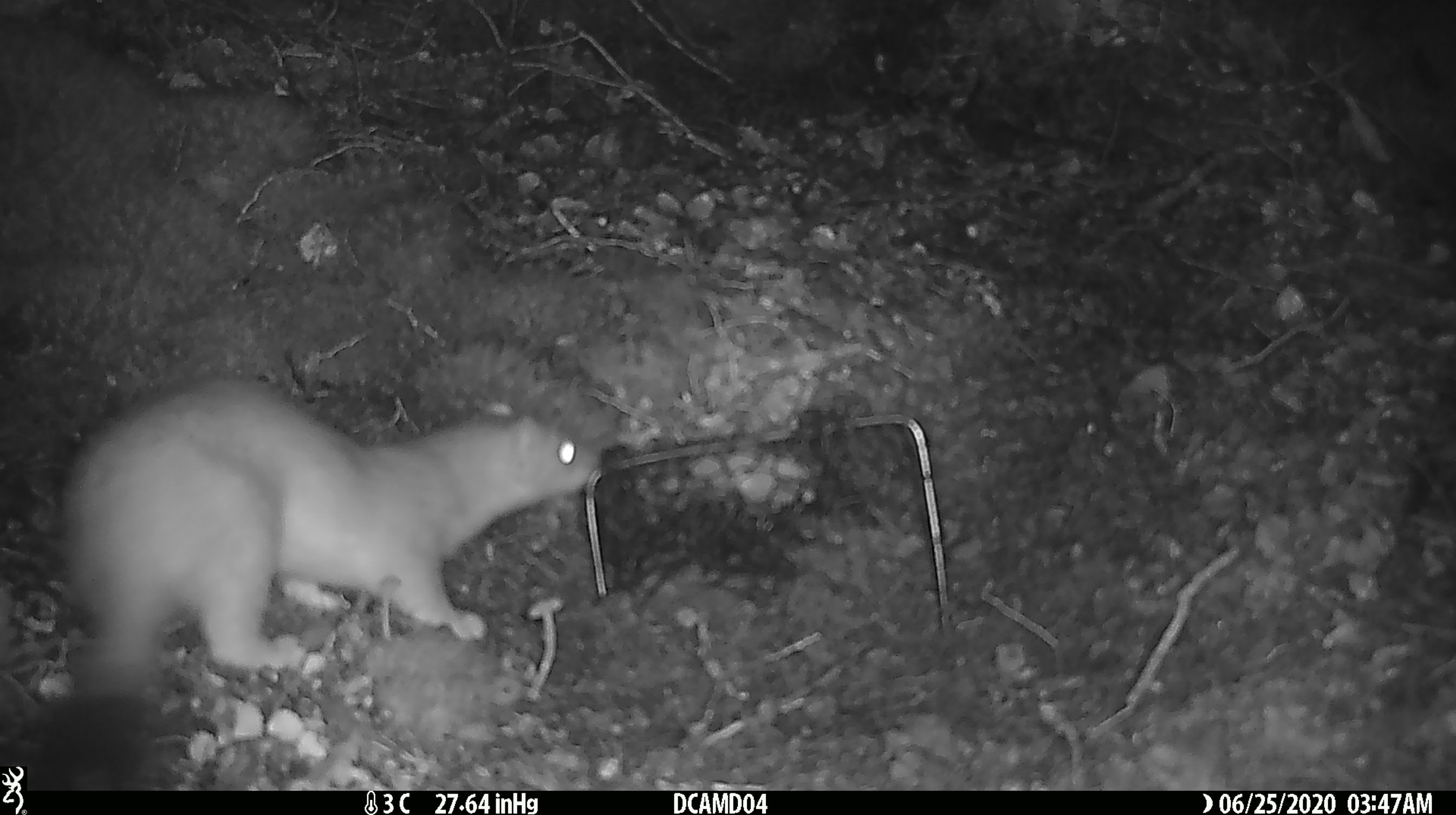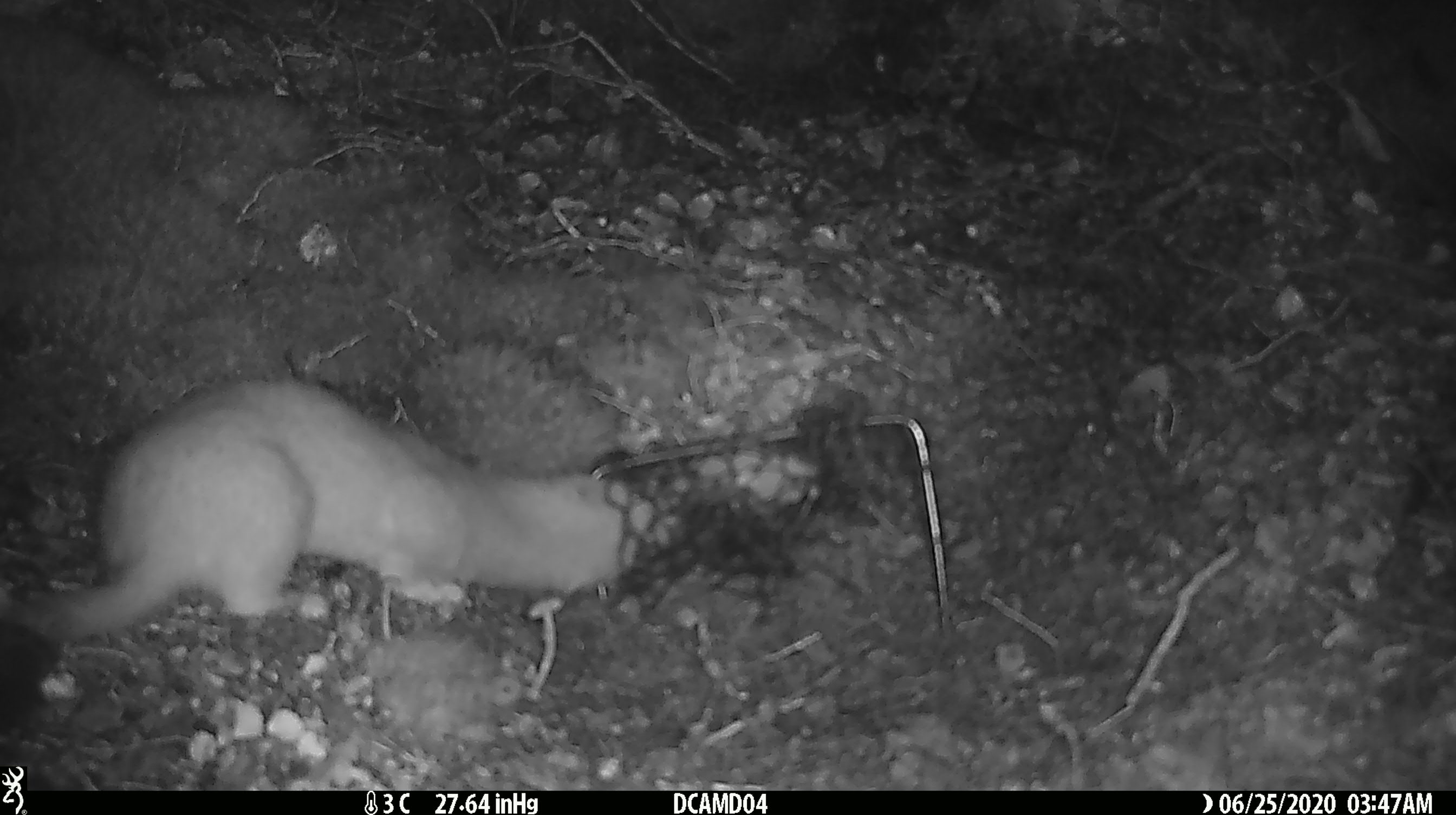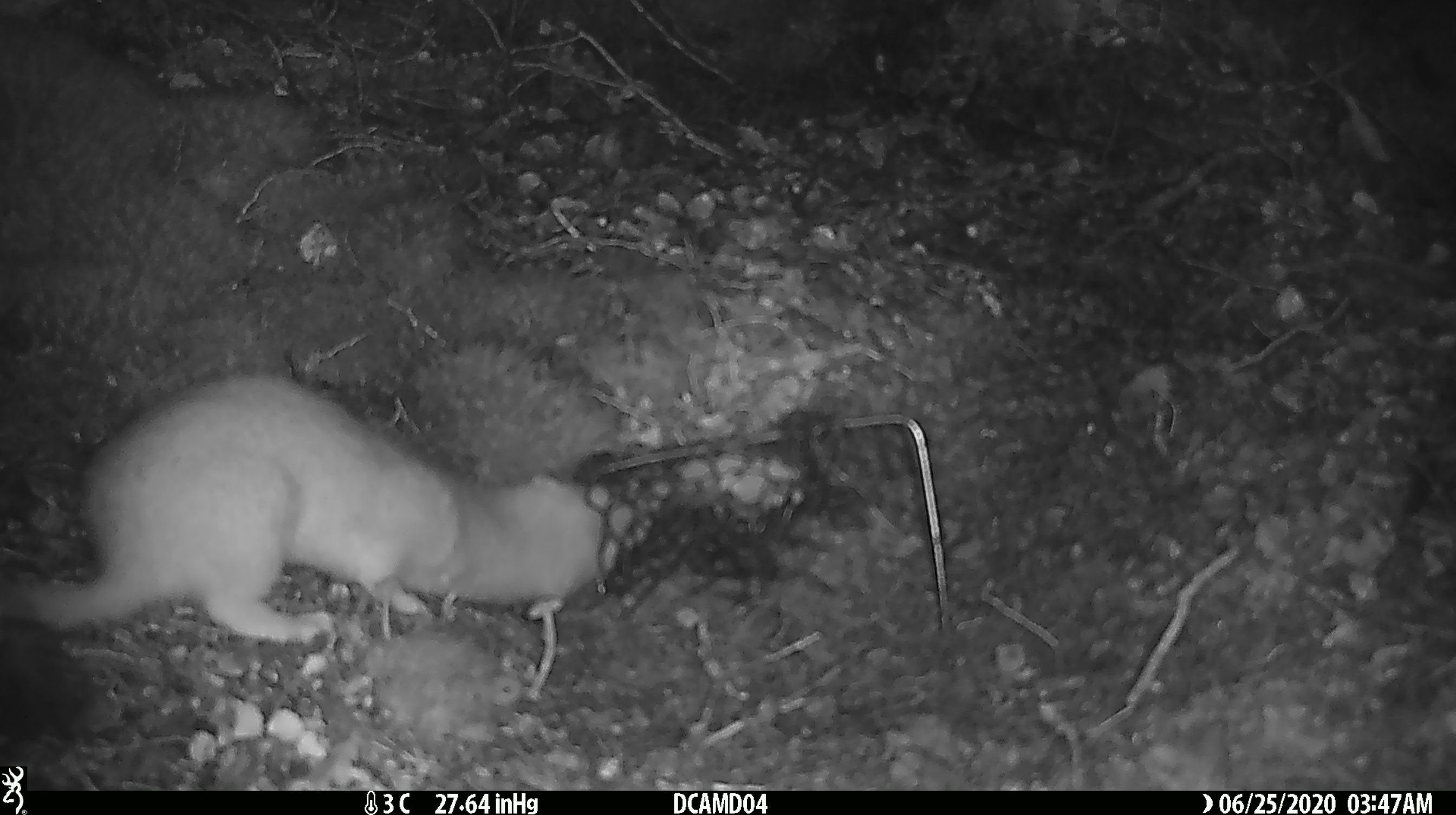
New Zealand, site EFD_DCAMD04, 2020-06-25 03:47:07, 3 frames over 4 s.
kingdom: Animalia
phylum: Chordata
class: Mammalia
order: Carnivora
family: Mustelidae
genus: Mustela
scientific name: Mustela erminea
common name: stoat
Stoat (Mustela erminea).